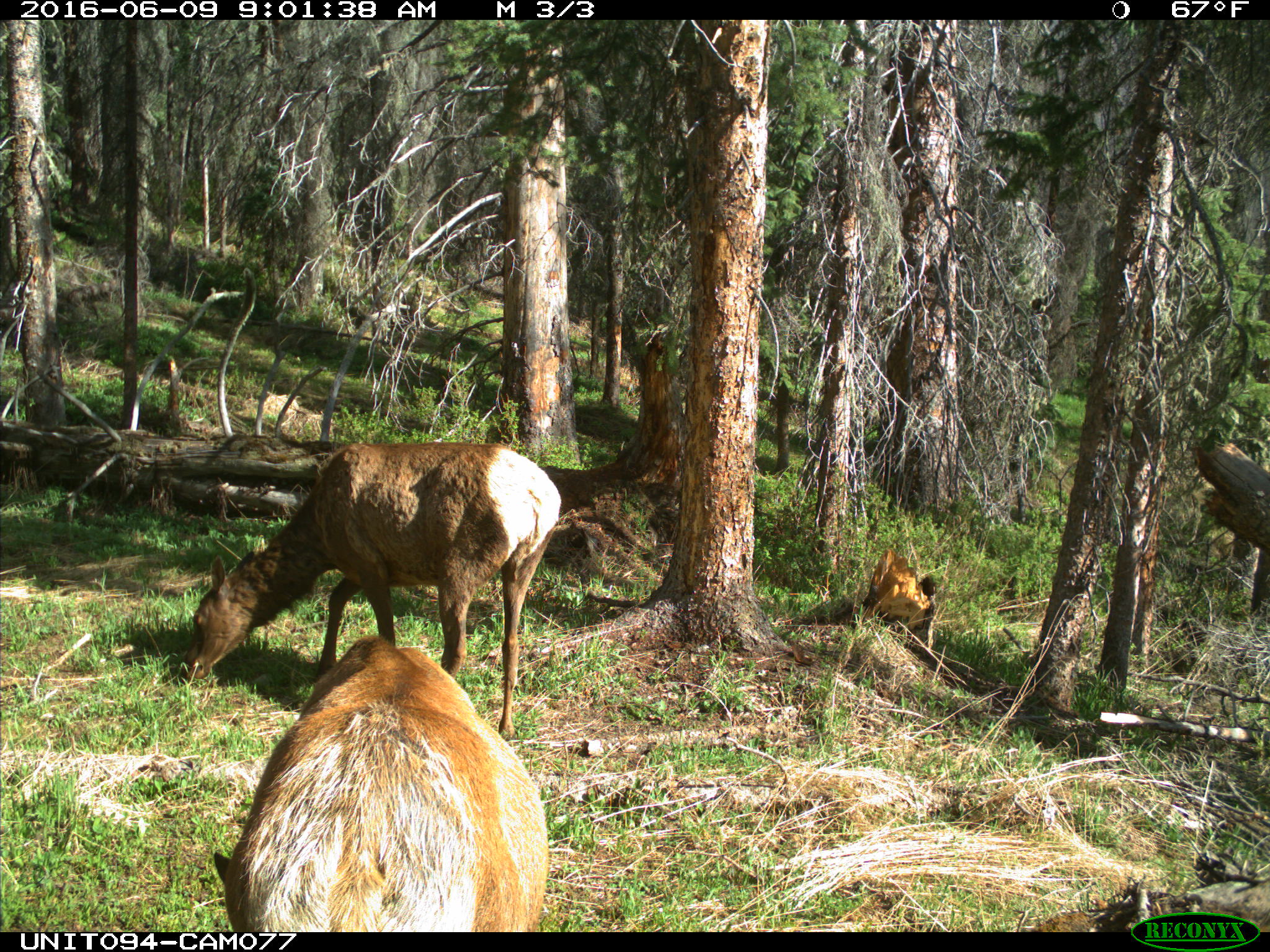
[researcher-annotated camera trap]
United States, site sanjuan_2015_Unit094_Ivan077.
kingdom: Animalia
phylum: Chordata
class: Mammalia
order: Artiodactyla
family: Cervidae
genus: Cervus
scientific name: Cervus elaphus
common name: red deer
Cervus elaphus (red deer).